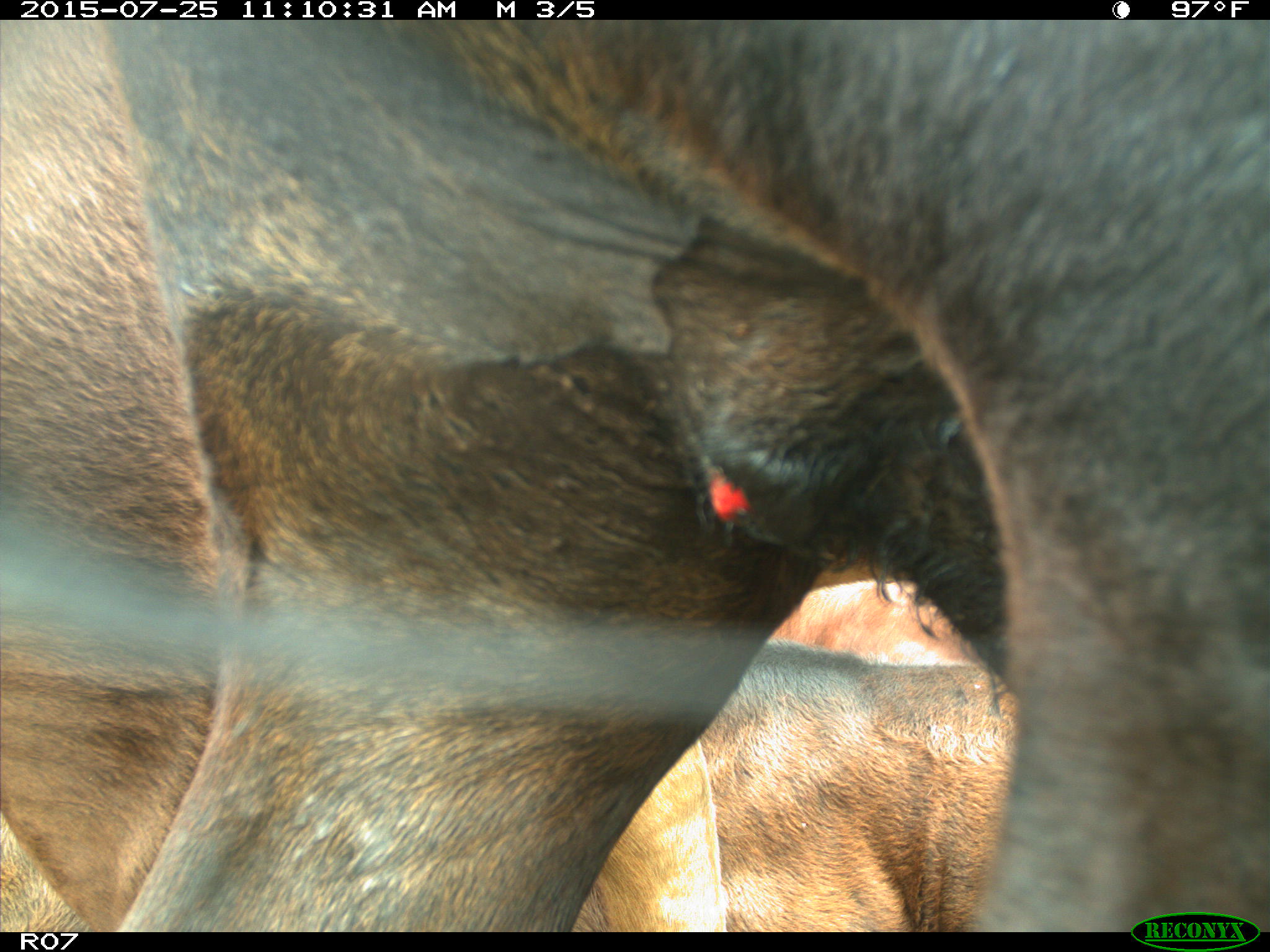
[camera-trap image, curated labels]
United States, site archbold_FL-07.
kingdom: Animalia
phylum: Chordata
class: Mammalia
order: Artiodactyla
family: Bovidae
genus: Bos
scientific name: Bos taurus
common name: domestic cow